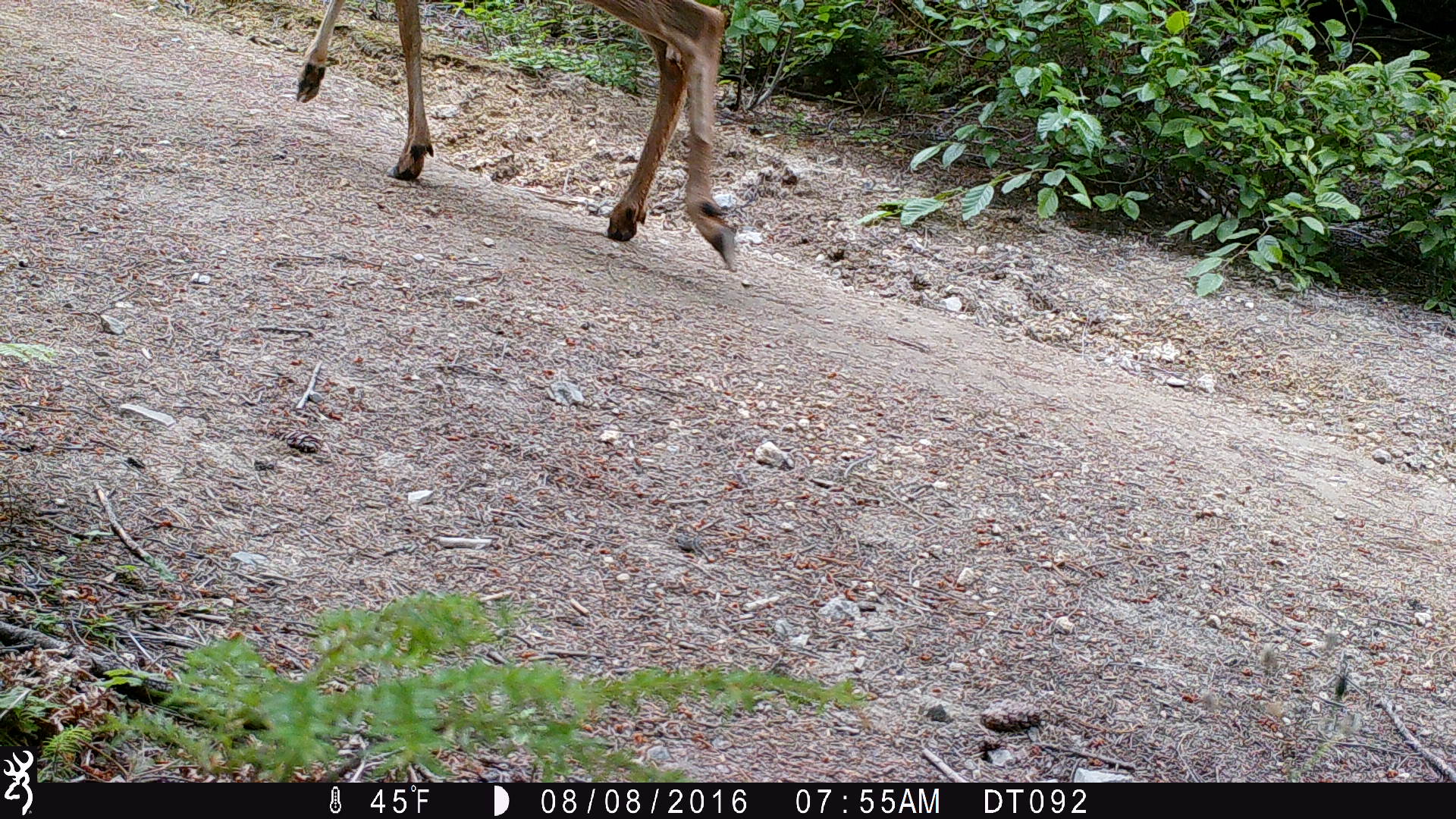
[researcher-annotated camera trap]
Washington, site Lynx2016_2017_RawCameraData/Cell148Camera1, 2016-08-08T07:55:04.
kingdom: Animalia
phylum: Chordata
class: Mammalia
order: Artiodactyla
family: Cervidae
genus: Odocoileus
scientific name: Odocoileus hemionus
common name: mule deer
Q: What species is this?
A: Odocoileus hemionus (mule deer).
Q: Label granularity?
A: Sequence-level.